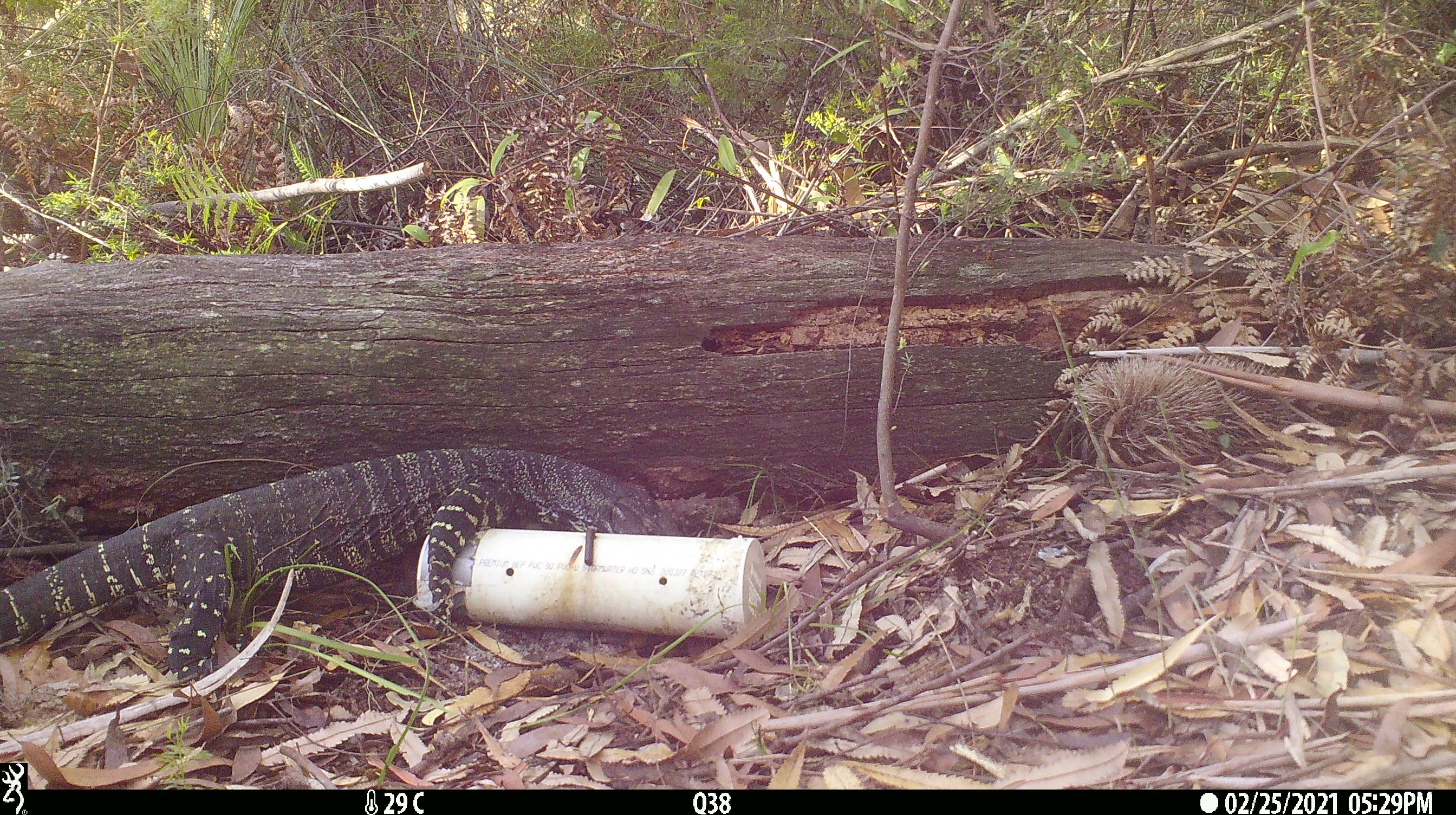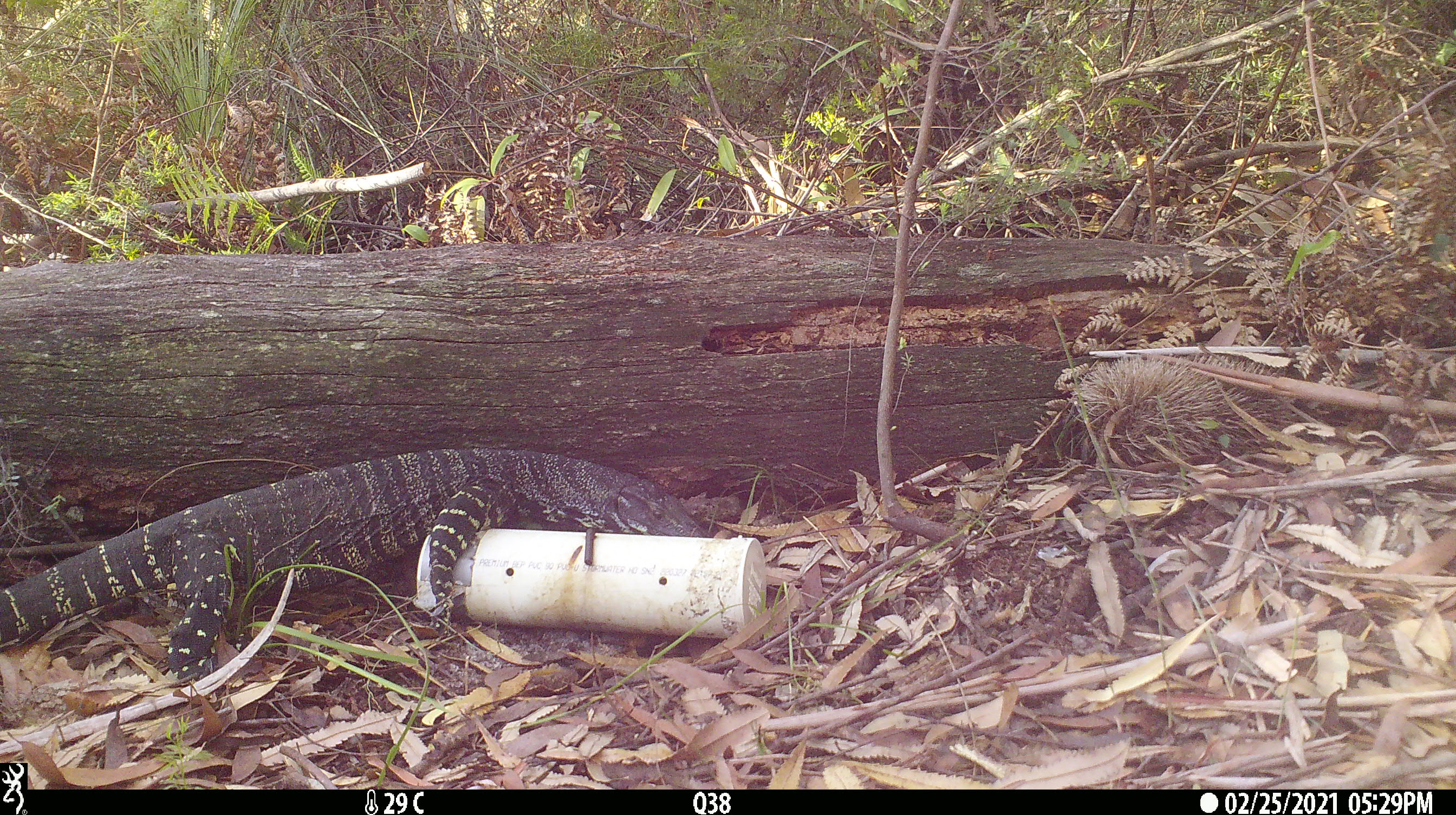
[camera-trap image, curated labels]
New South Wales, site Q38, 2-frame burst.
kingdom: Animalia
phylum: Chordata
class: Reptilia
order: Squamata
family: Varanidae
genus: Varanus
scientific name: Varanus varius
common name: lace monitor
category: goanna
Goanna (lace monitor) (Varanus varius).